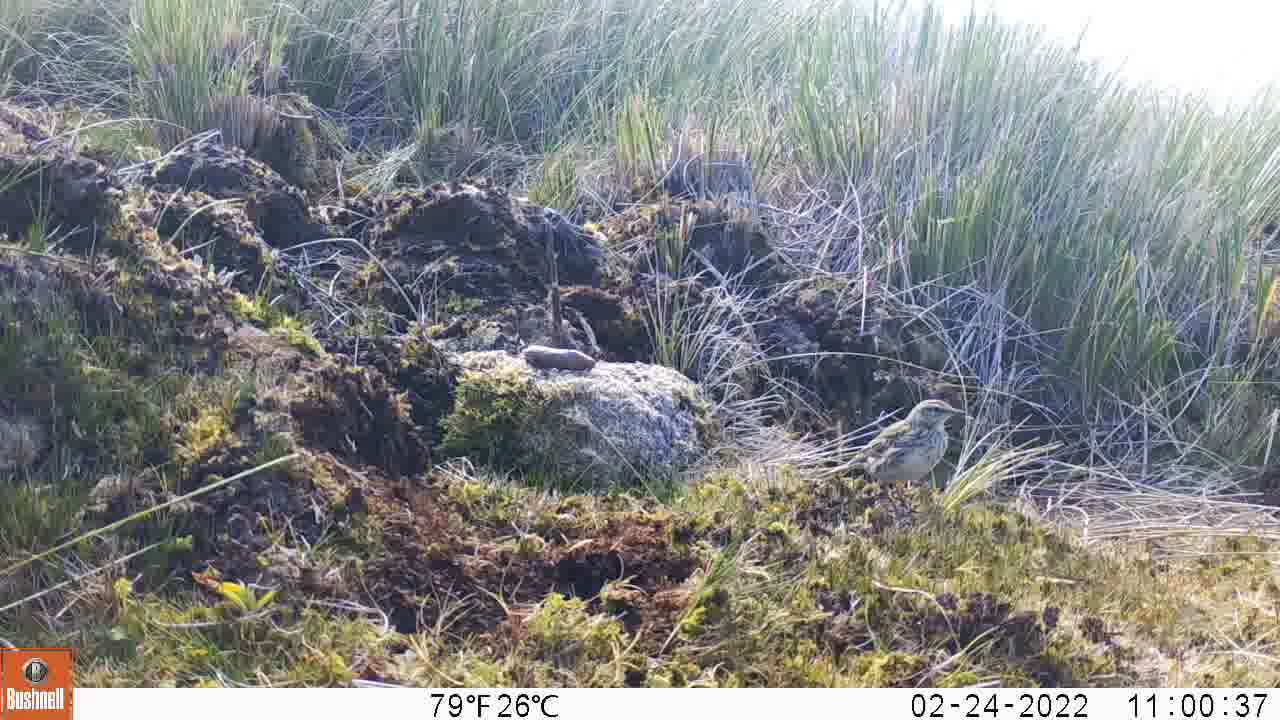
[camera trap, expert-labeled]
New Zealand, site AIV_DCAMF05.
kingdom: Animalia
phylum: Chordata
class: Aves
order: Passeriformes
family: Motacillidae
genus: Anthus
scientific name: Anthus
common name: pipit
Pipit (Anthus).